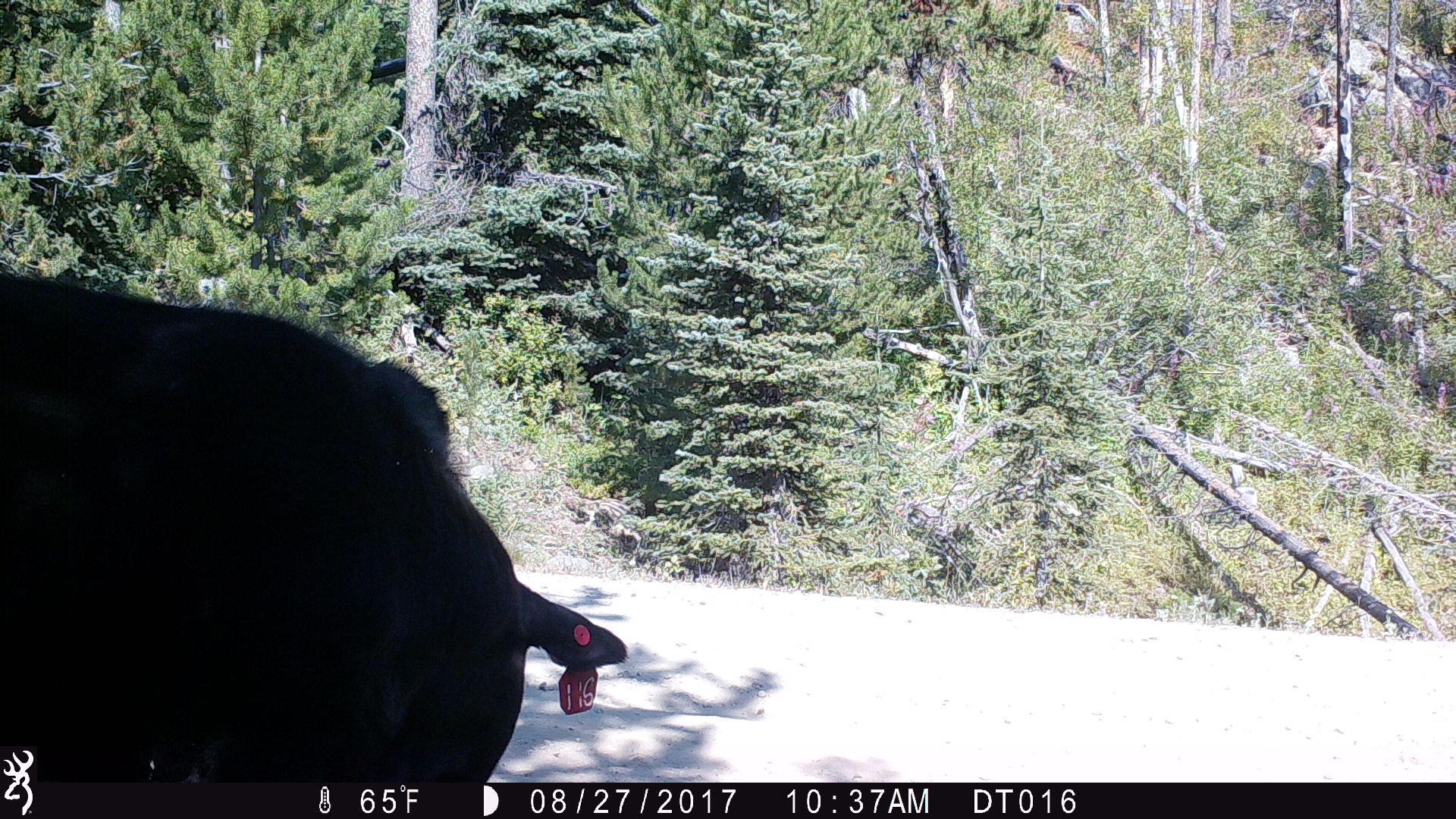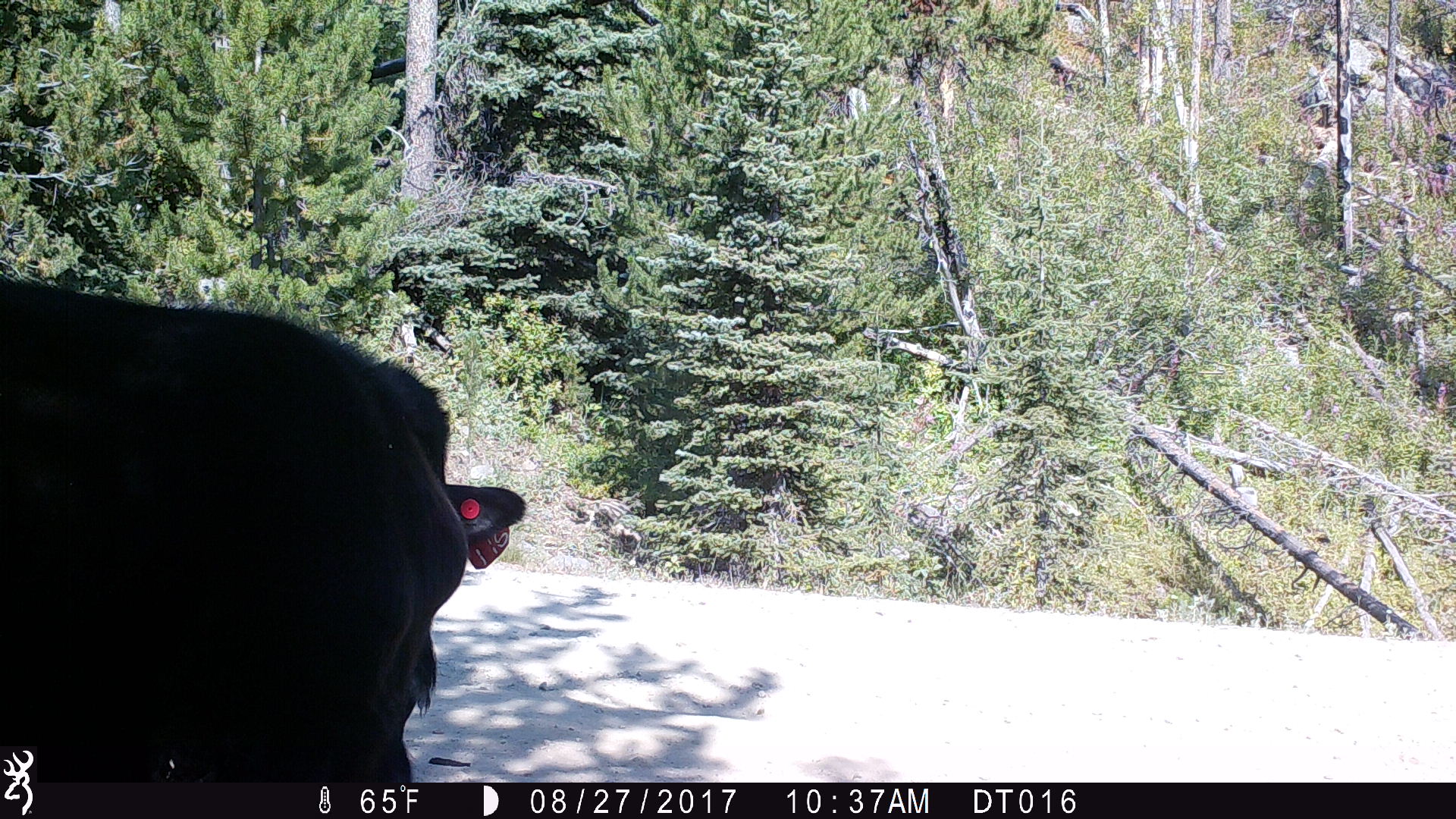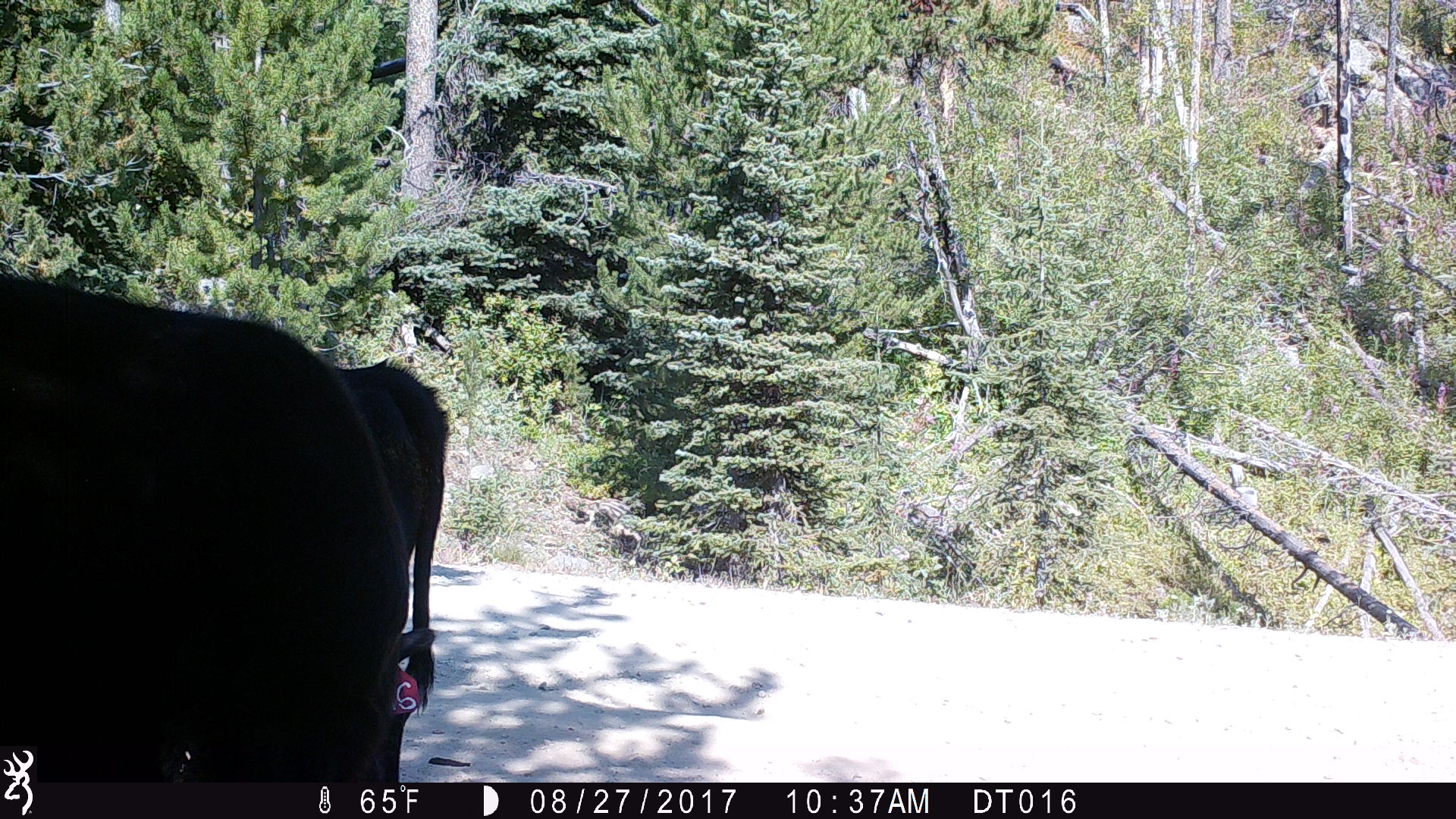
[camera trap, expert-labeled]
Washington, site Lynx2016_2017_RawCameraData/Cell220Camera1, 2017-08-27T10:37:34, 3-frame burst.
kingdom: Animalia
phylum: Chordata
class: Mammalia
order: Artiodactyla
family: Bovidae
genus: Bos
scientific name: Bos taurus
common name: domestic cattle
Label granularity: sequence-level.